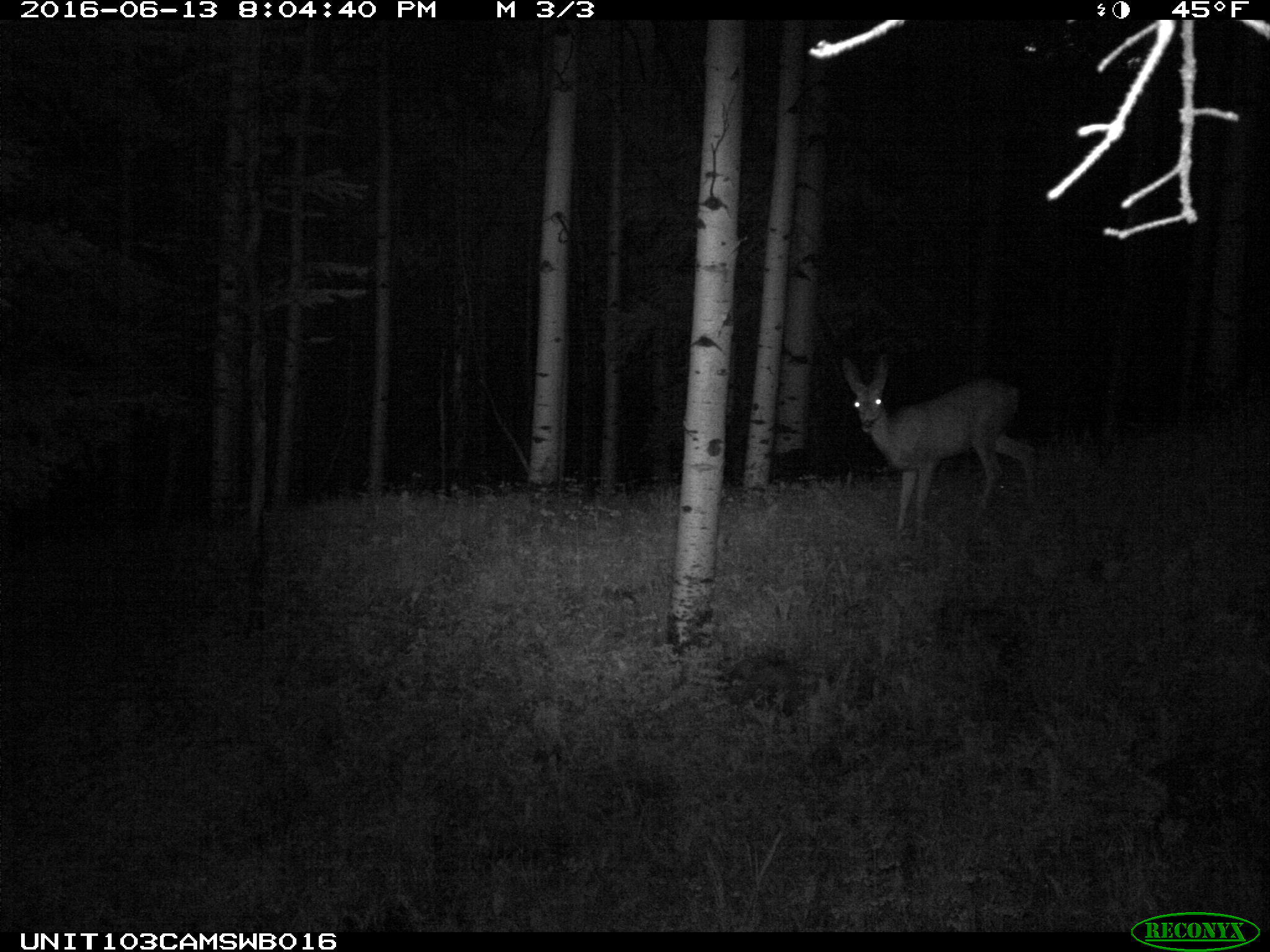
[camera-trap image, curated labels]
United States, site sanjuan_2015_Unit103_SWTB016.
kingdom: Animalia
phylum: Chordata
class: Mammalia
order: Artiodactyla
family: Cervidae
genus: Odocoileus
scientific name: Odocoileus hemionus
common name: mule deer